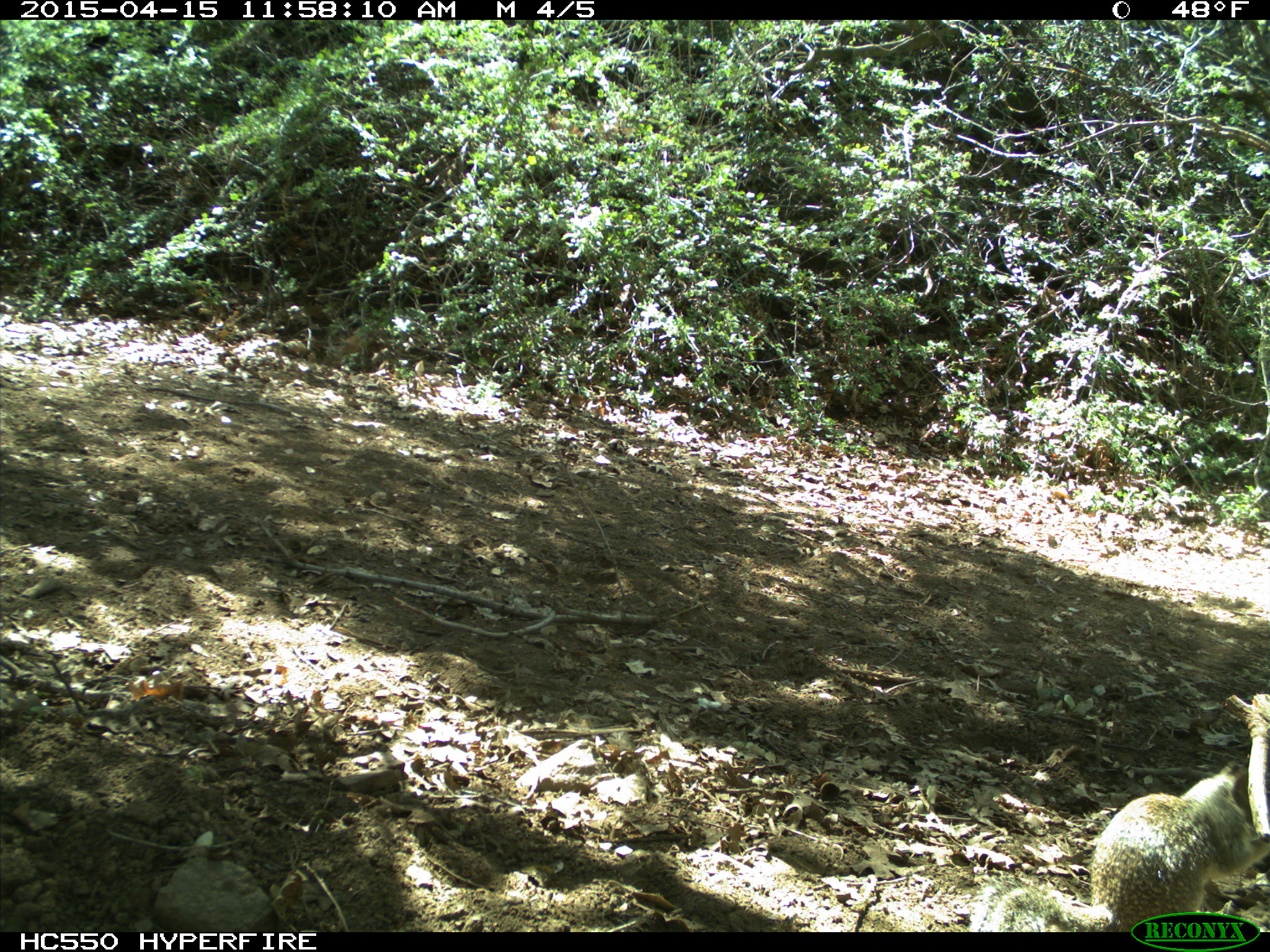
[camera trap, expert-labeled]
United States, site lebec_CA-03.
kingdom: Animalia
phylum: Chordata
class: Mammalia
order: Rodentia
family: Sciuridae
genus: Otospermophilus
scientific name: Otospermophilus beecheyi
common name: california ground squirrel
Otospermophilus beecheyi (california ground squirrel).